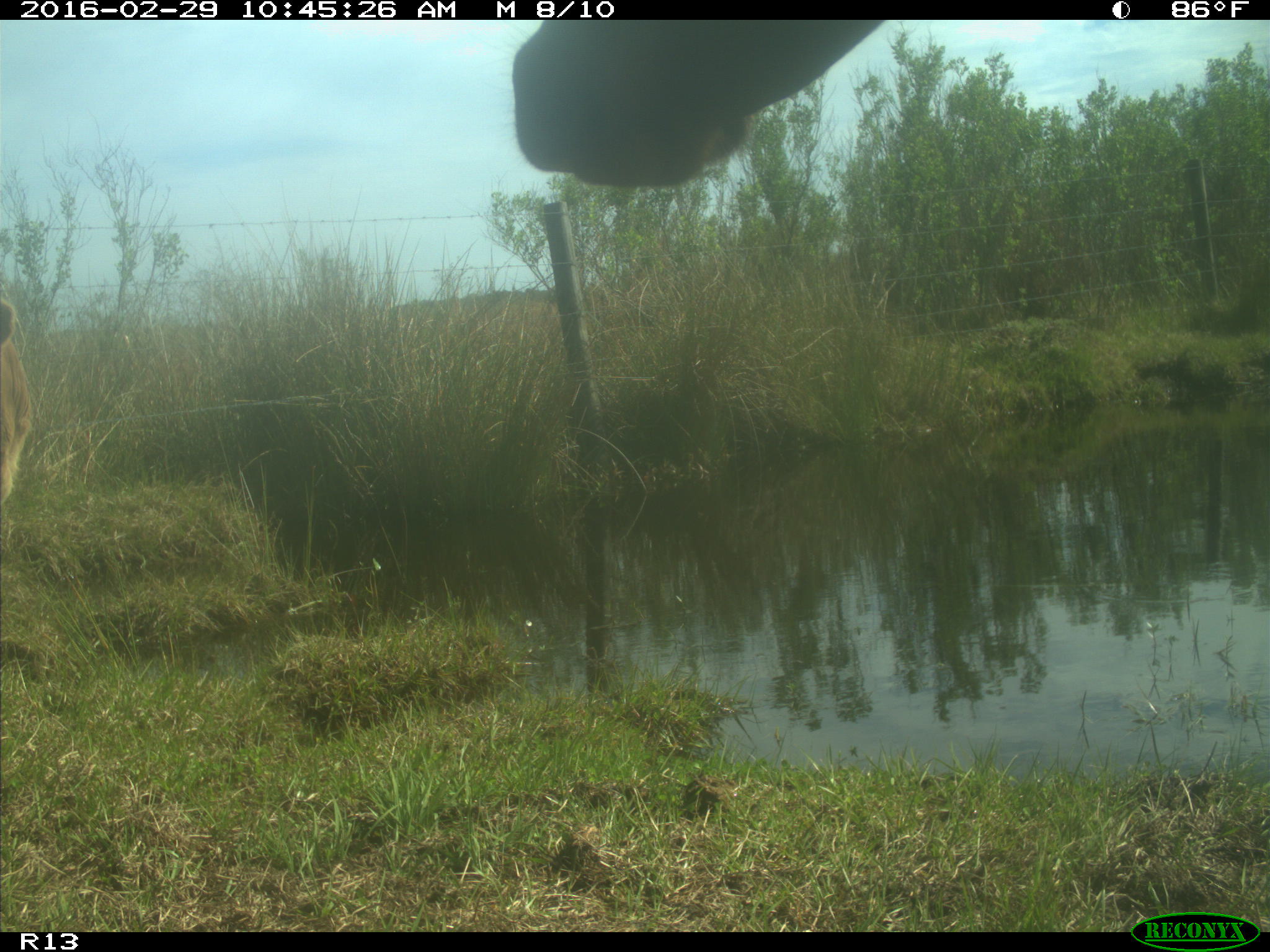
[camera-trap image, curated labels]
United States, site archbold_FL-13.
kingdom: Animalia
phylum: Chordata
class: Mammalia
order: Artiodactyla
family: Bovidae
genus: Bos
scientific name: Bos taurus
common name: domestic cow